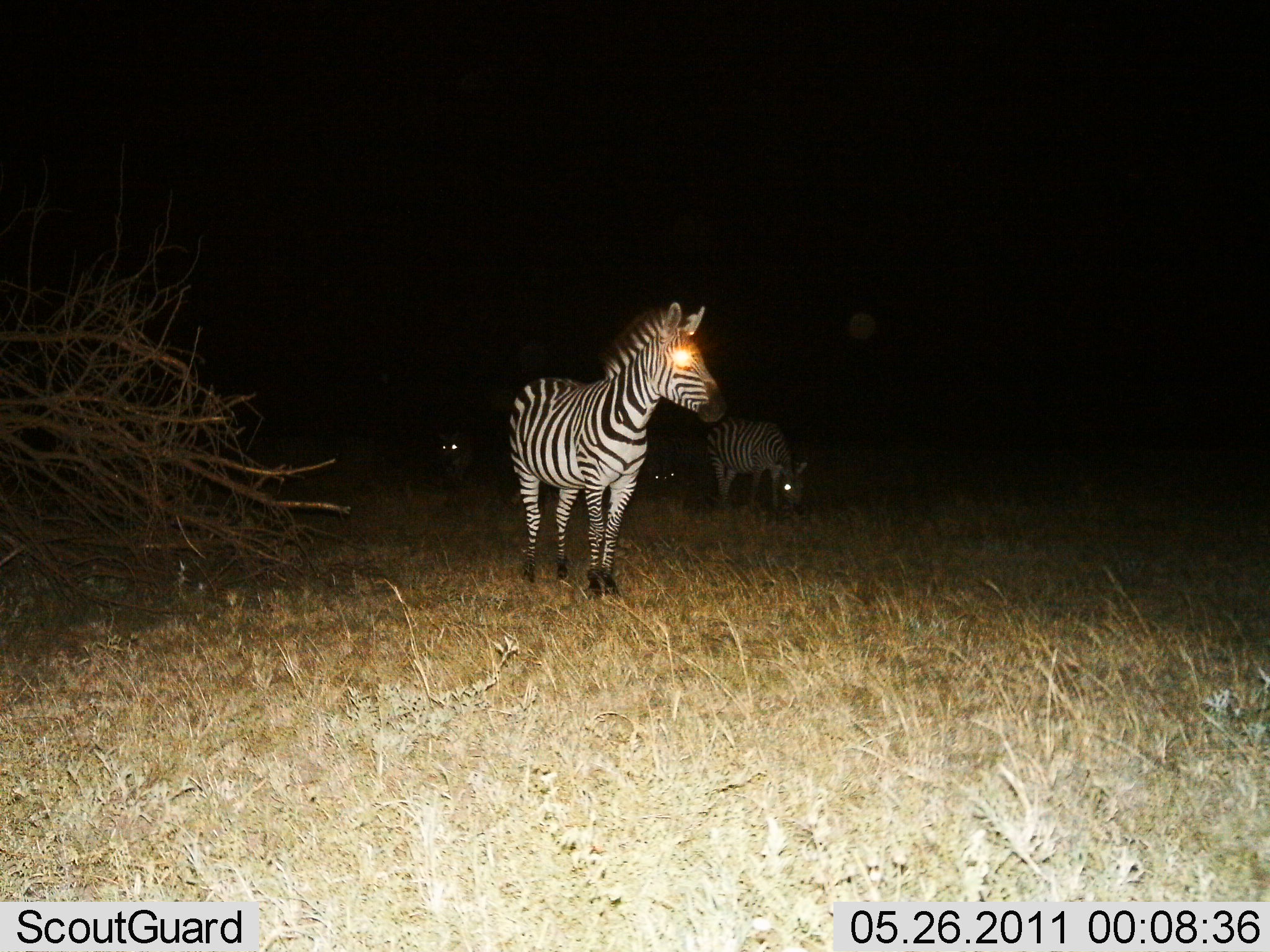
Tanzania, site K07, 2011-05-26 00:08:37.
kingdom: Animalia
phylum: Chordata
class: Mammalia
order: Perissodactyla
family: Equidae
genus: Equus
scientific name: Equus quagga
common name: plains zebra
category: zebra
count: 2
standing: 100%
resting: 10%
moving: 0%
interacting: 0%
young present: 0%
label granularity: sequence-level